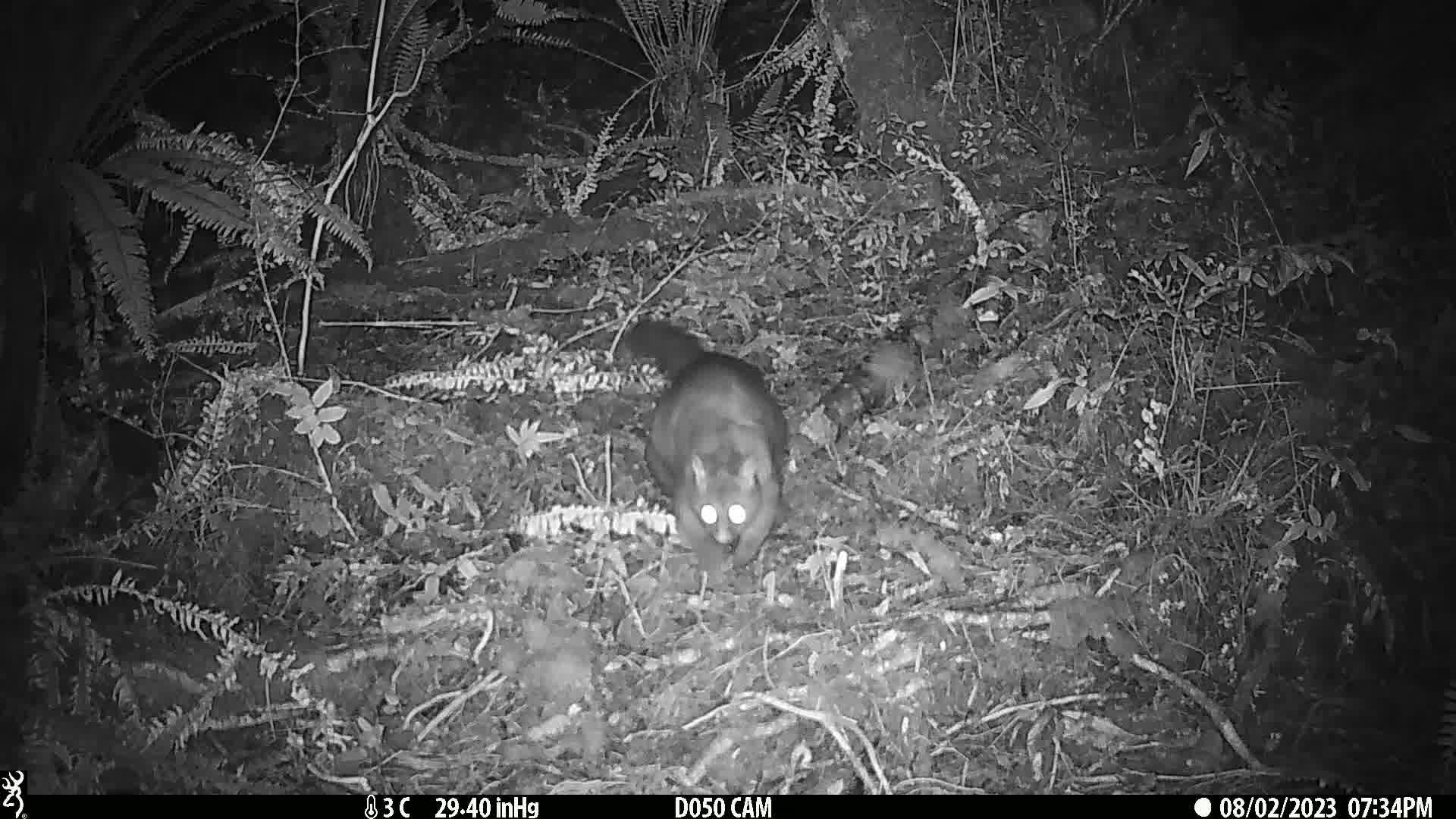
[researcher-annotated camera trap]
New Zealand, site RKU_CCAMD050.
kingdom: Animalia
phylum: Chordata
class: Mammalia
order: Diprotodontia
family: Phalangeridae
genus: Trichosurus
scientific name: Trichosurus vulpecula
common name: common brushtail possum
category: possum